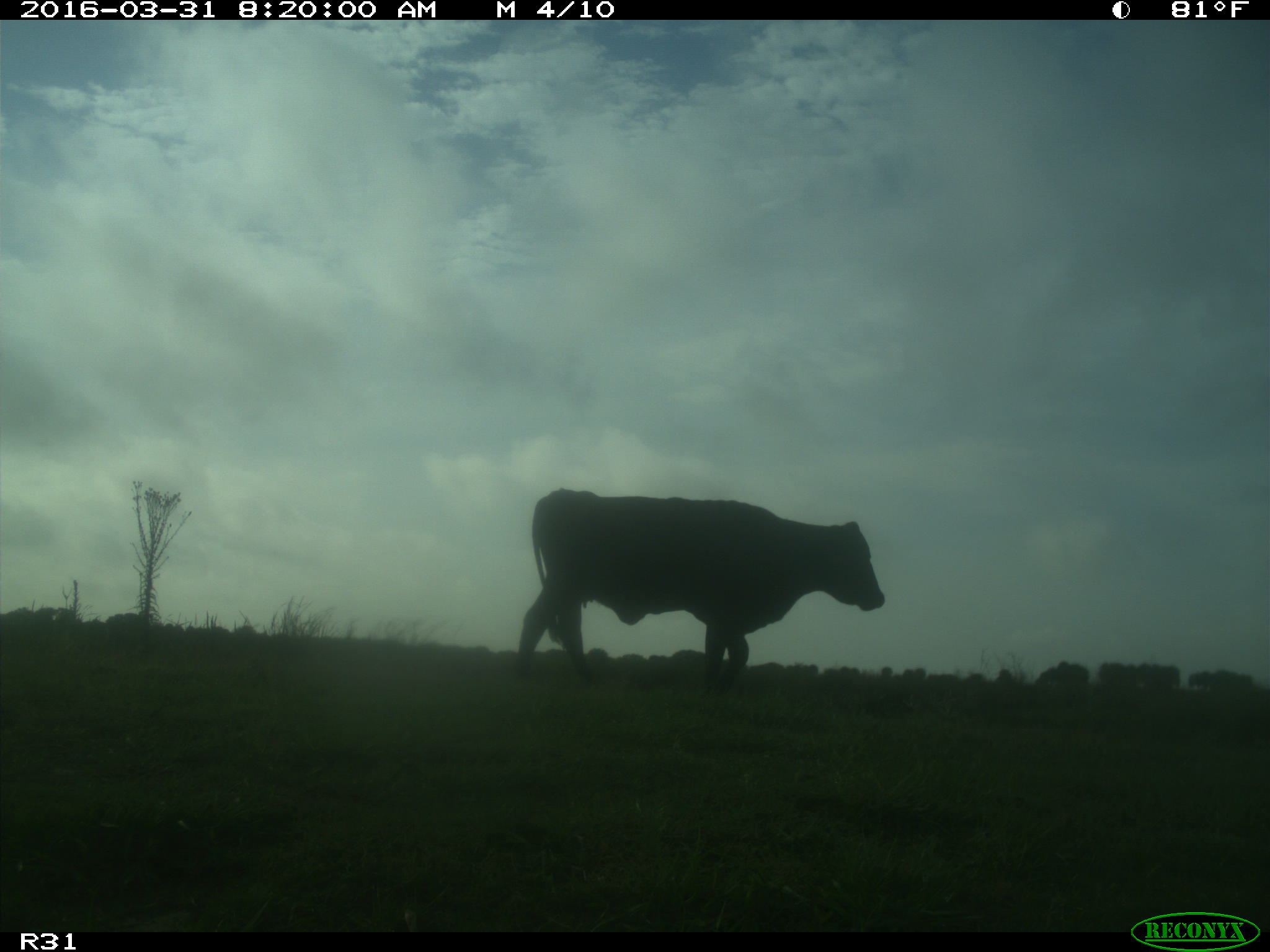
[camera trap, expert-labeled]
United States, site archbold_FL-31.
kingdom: Animalia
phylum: Chordata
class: Mammalia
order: Artiodactyla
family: Bovidae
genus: Bos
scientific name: Bos taurus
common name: domestic cow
Bos taurus (domestic cow).